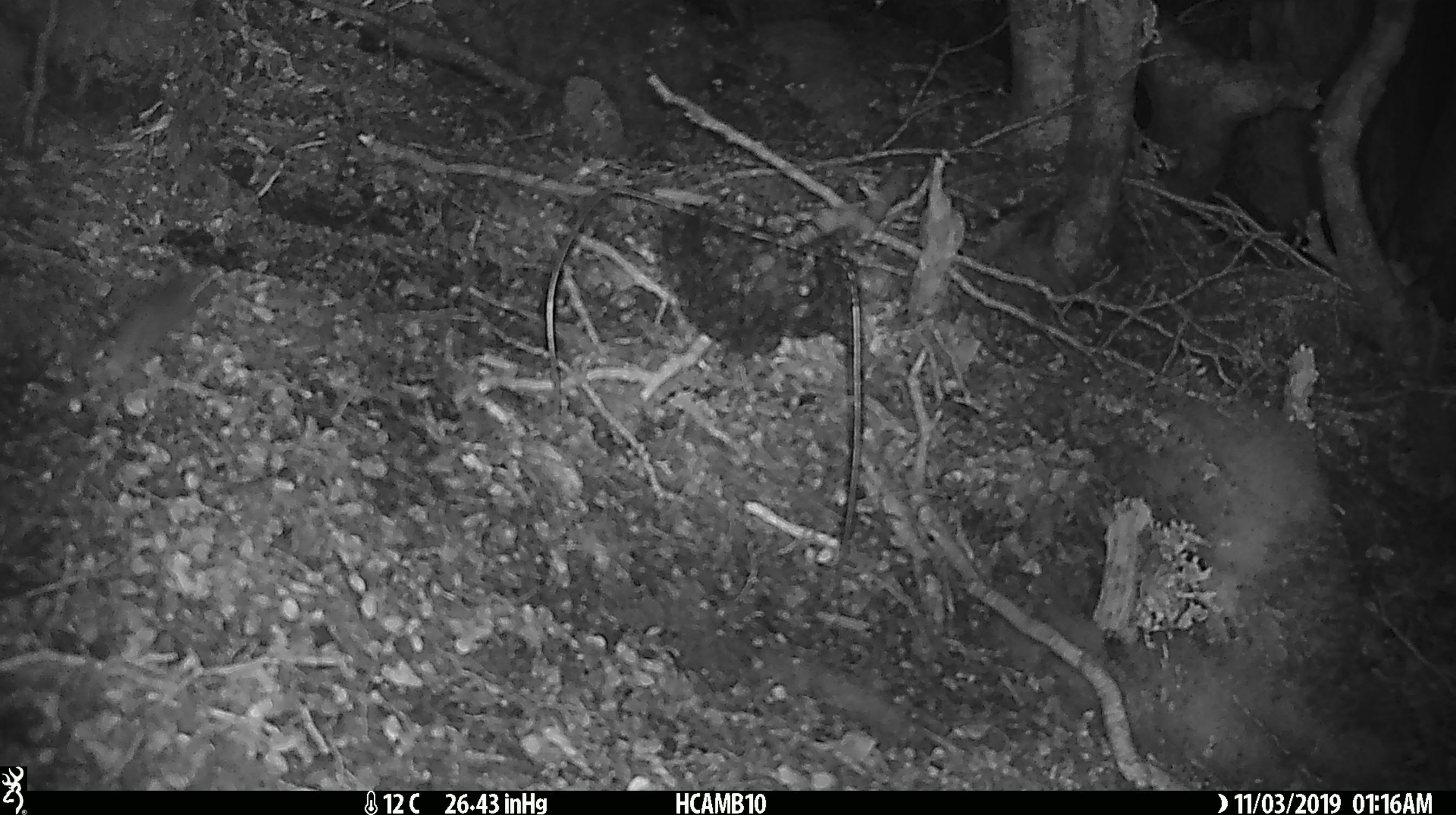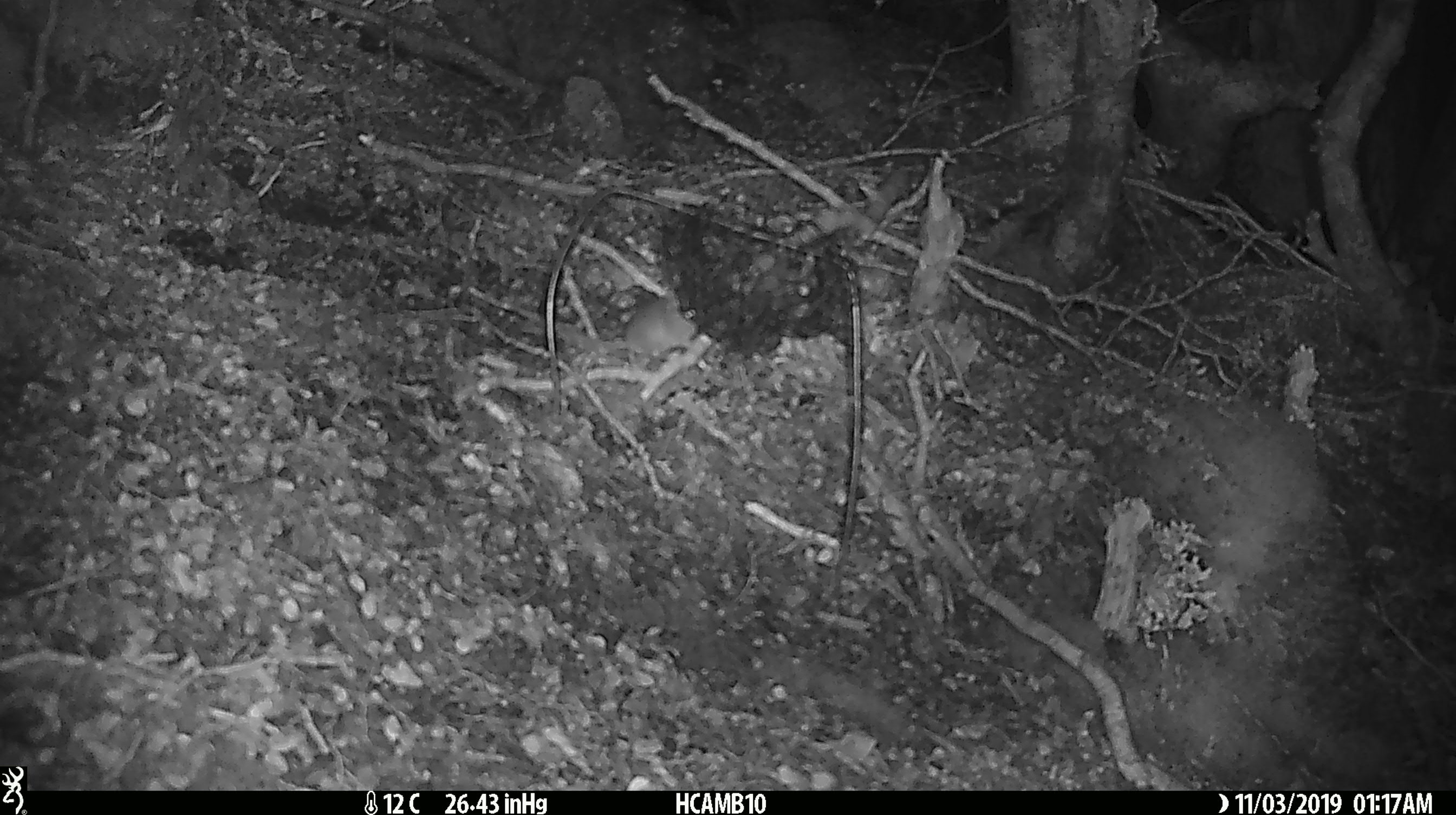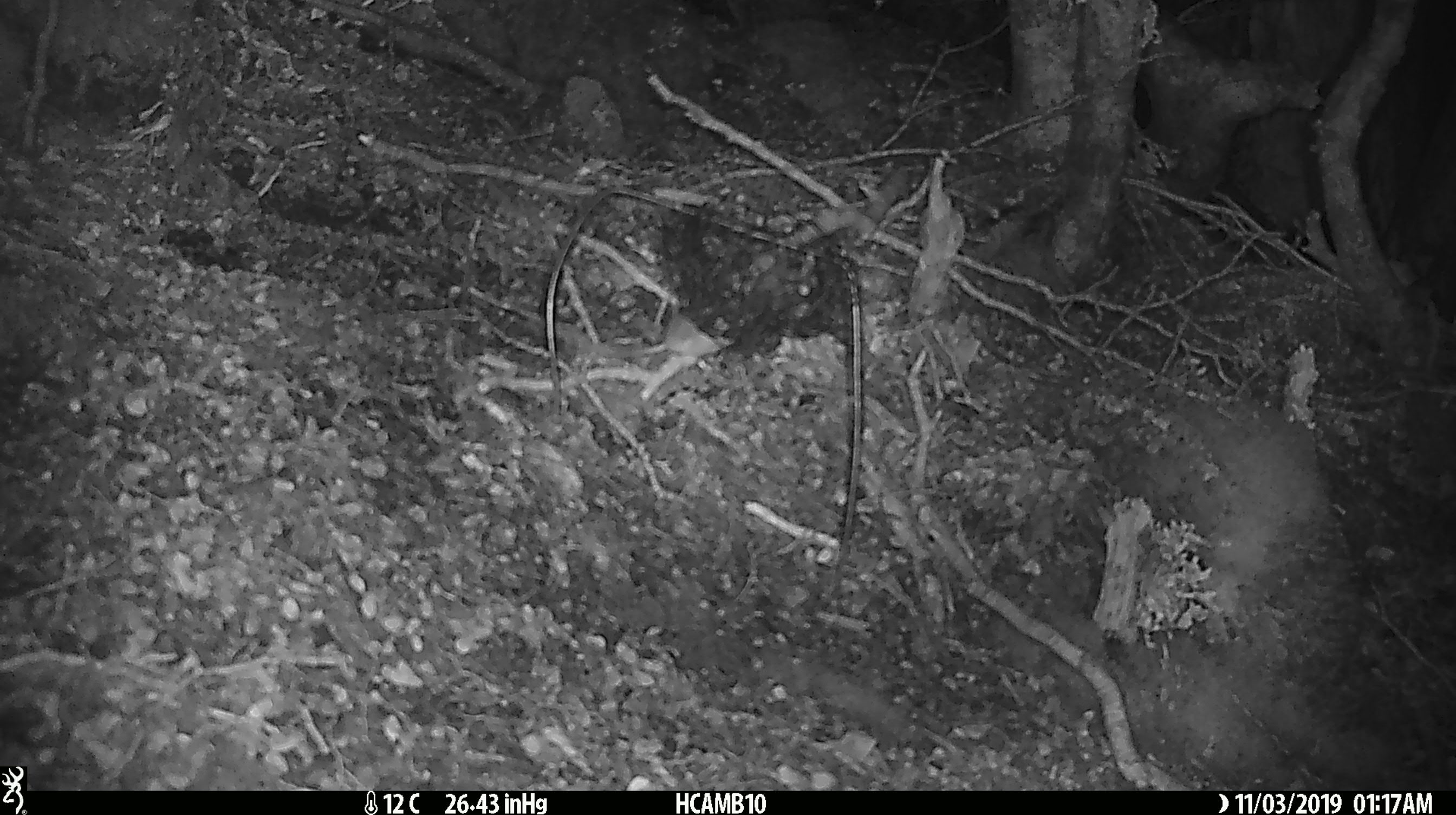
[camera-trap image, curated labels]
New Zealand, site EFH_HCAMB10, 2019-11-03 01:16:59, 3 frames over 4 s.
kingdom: Animalia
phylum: Chordata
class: Mammalia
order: Rodentia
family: Muridae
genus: Mus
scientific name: Mus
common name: mouse